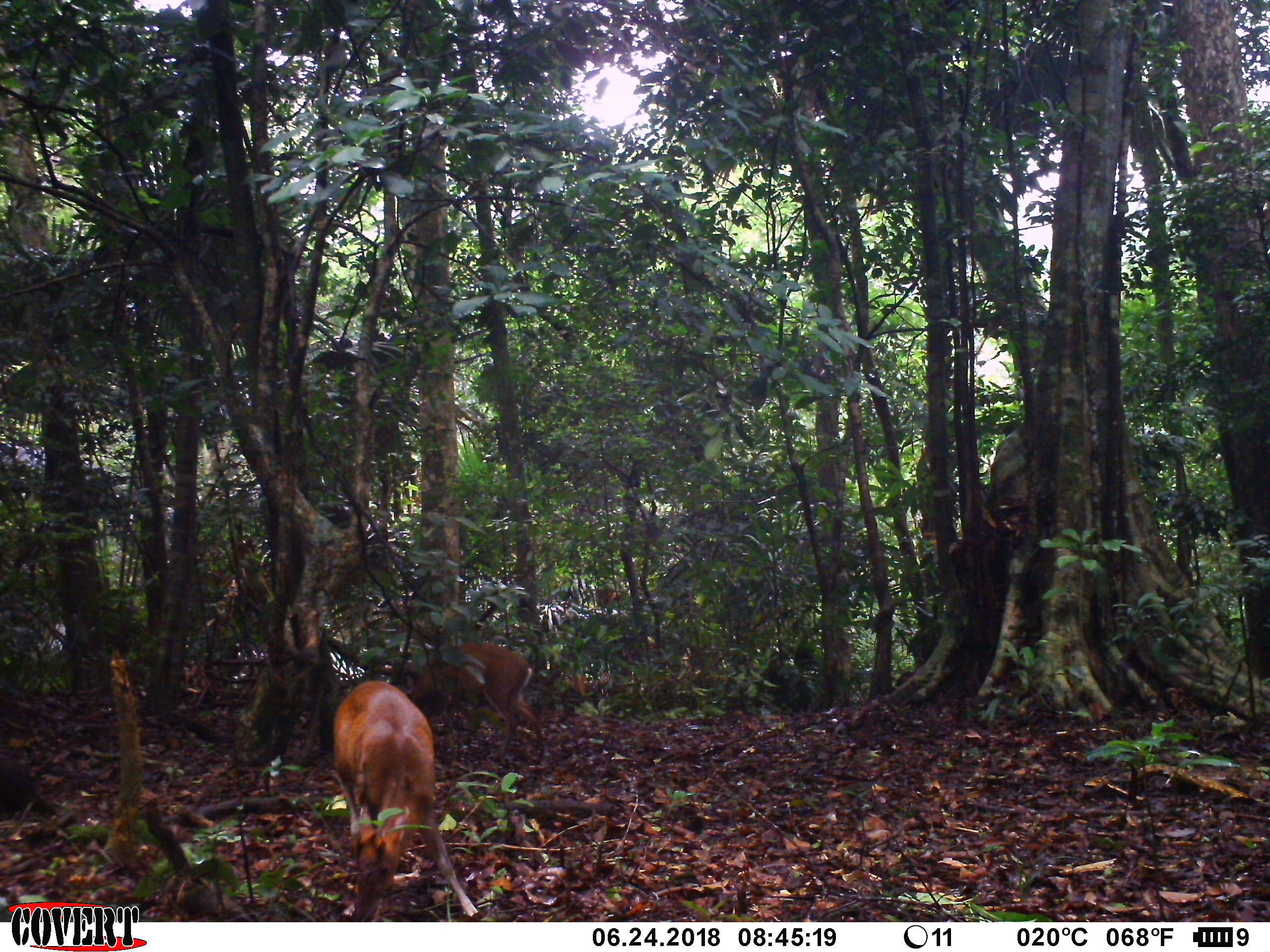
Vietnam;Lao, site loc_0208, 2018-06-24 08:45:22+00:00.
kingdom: Animalia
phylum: Chordata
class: Mammalia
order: Artiodactyla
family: Cervidae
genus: Muntiacus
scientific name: Muntiacus rooseveltorum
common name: roosevelt's muntjac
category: roosevelts muntjac group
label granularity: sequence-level